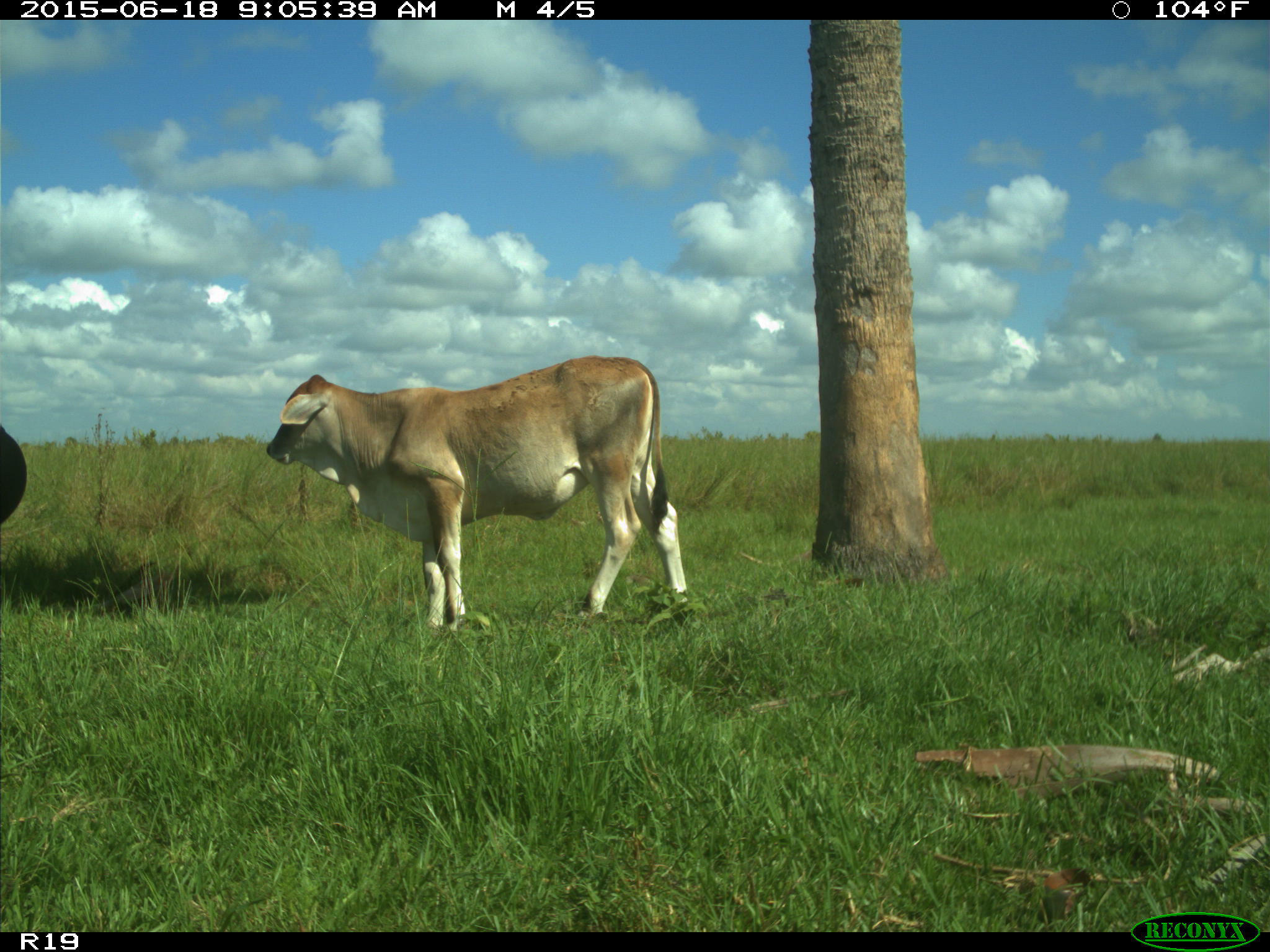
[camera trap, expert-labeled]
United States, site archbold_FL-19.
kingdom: Animalia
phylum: Chordata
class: Mammalia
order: Artiodactyla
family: Bovidae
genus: Bos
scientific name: Bos taurus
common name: domestic cow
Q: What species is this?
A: Bos taurus (domestic cow).